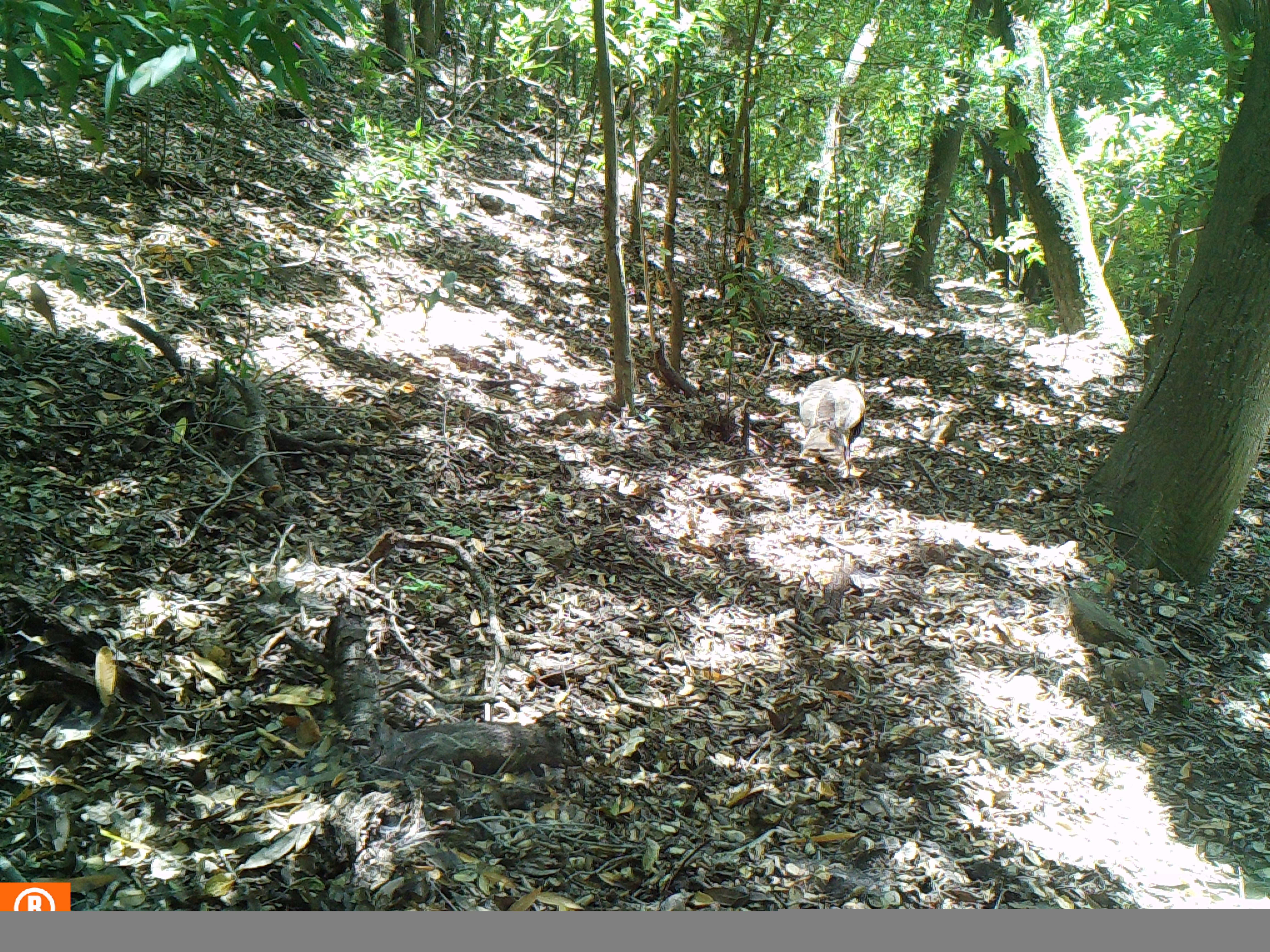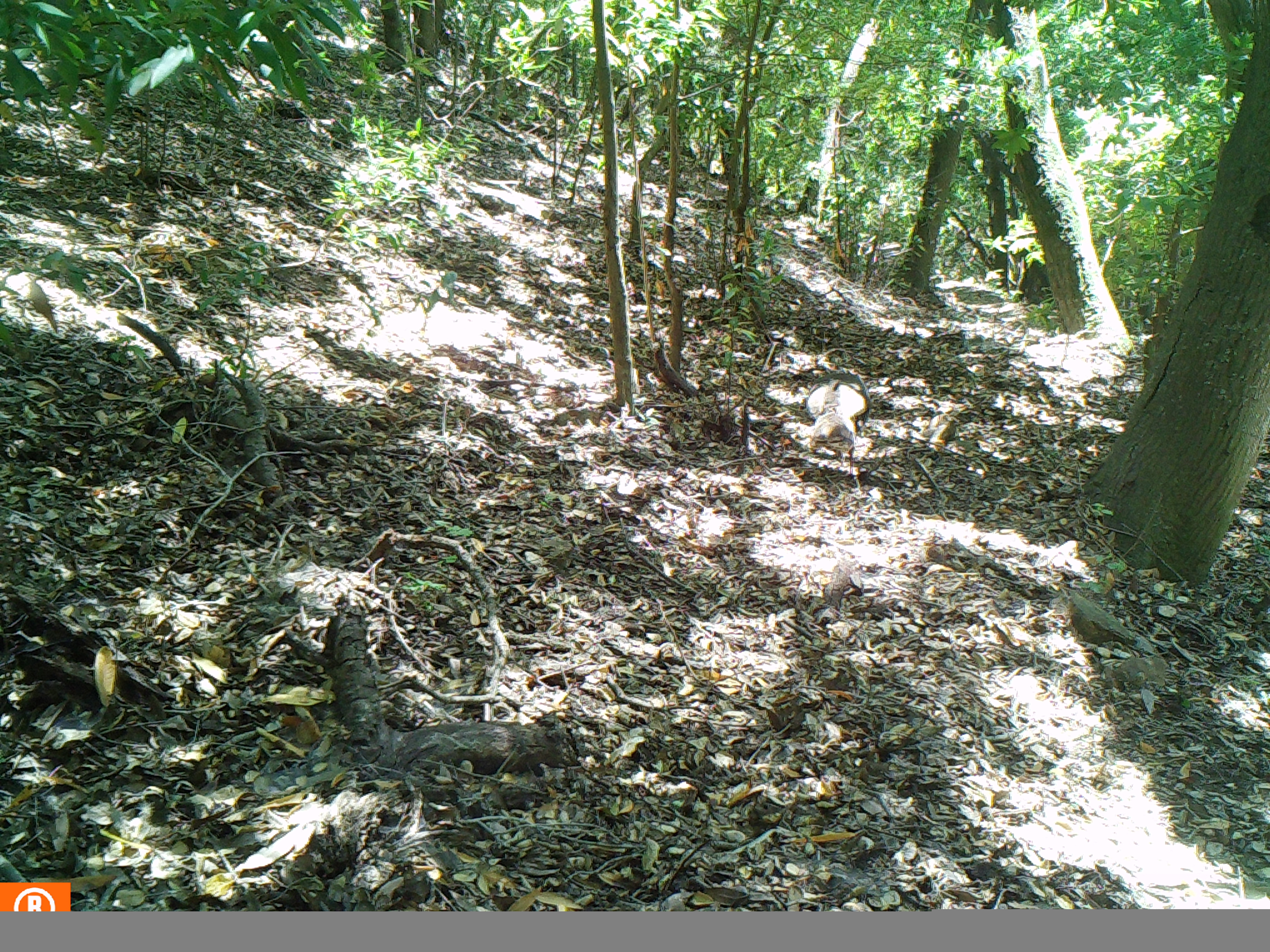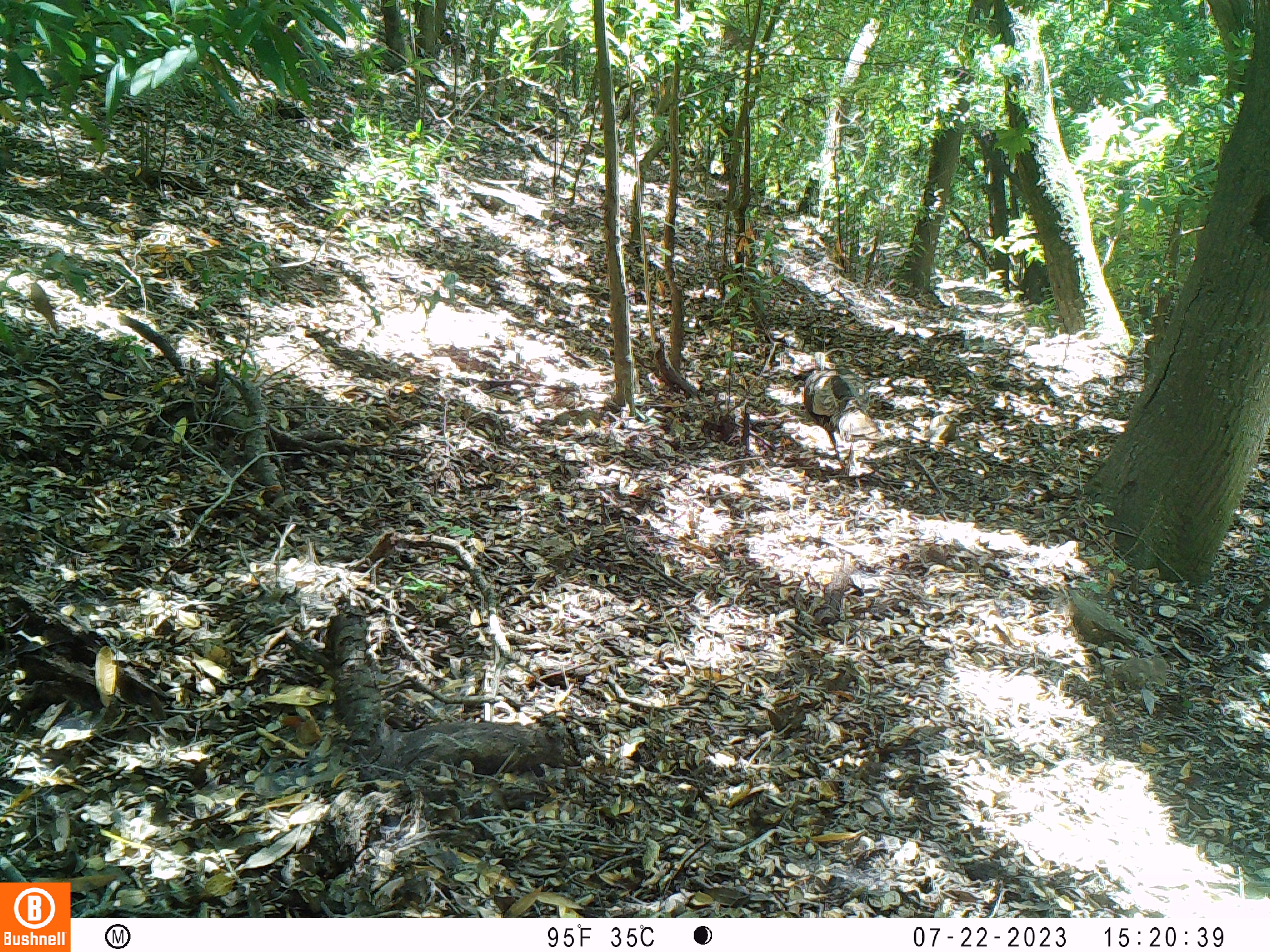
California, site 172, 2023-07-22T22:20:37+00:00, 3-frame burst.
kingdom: Animalia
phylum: Chordata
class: Aves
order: Galliformes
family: Phasianidae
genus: Meleagris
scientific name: Meleagris gallopavo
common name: turkey